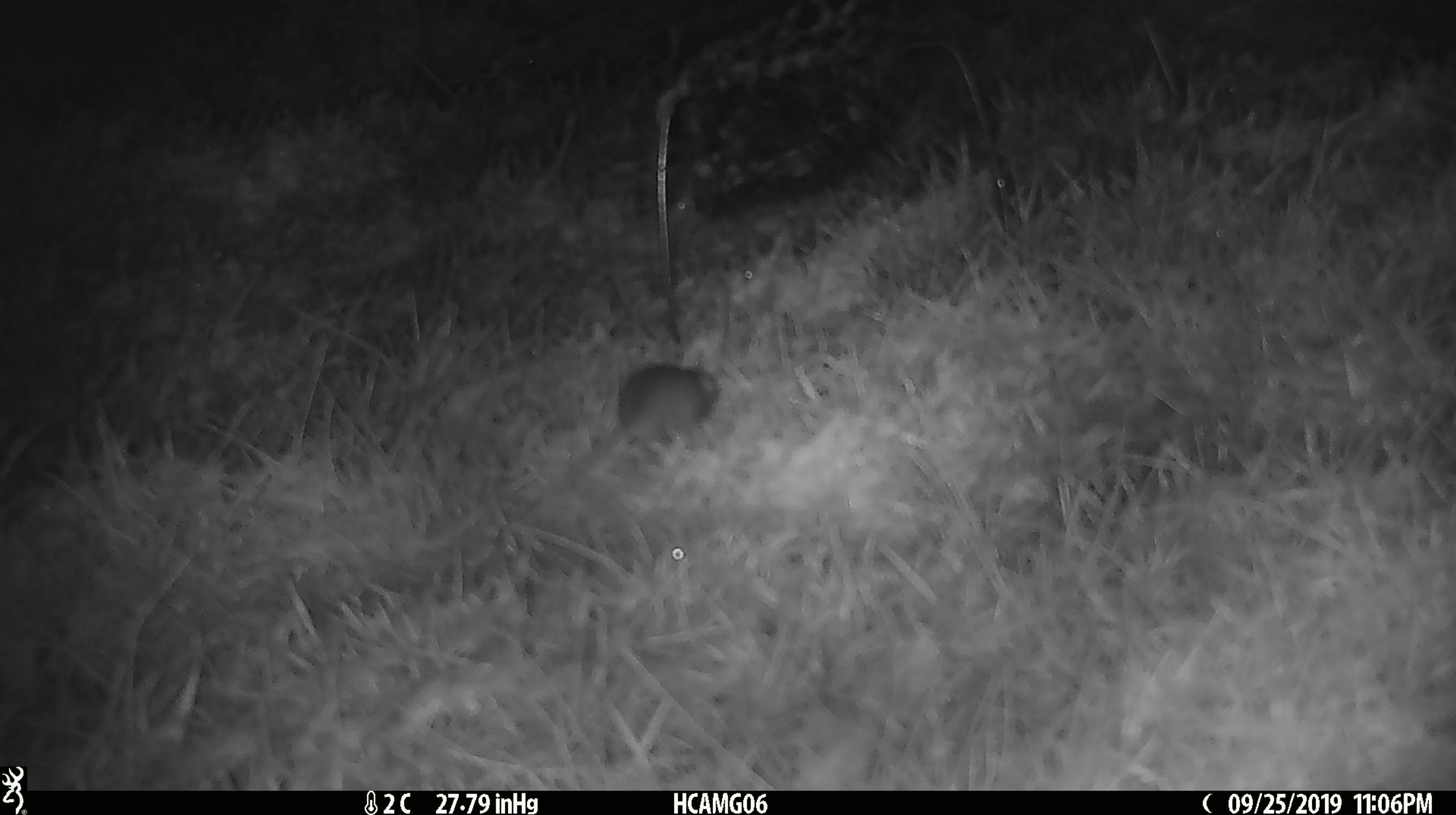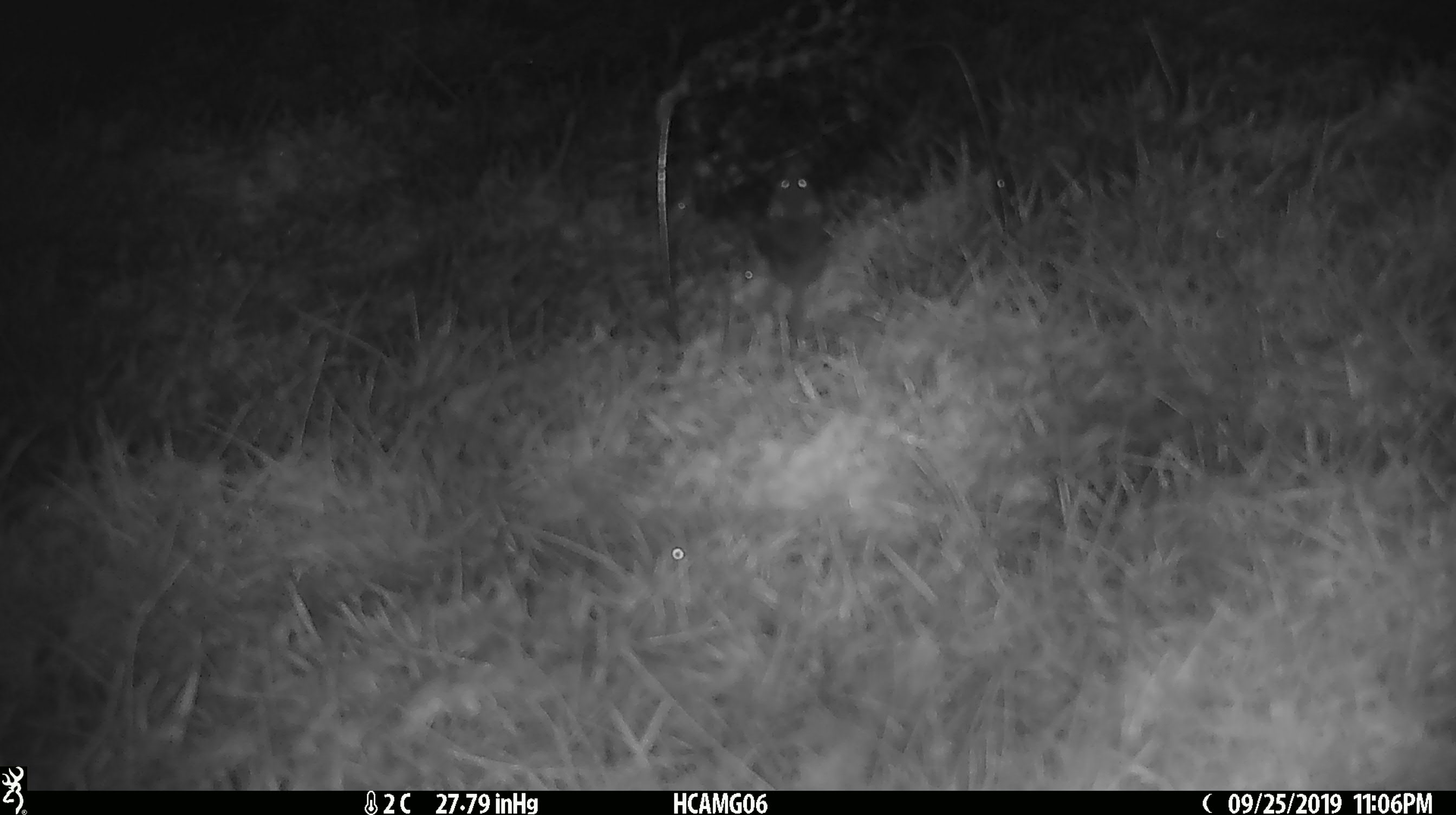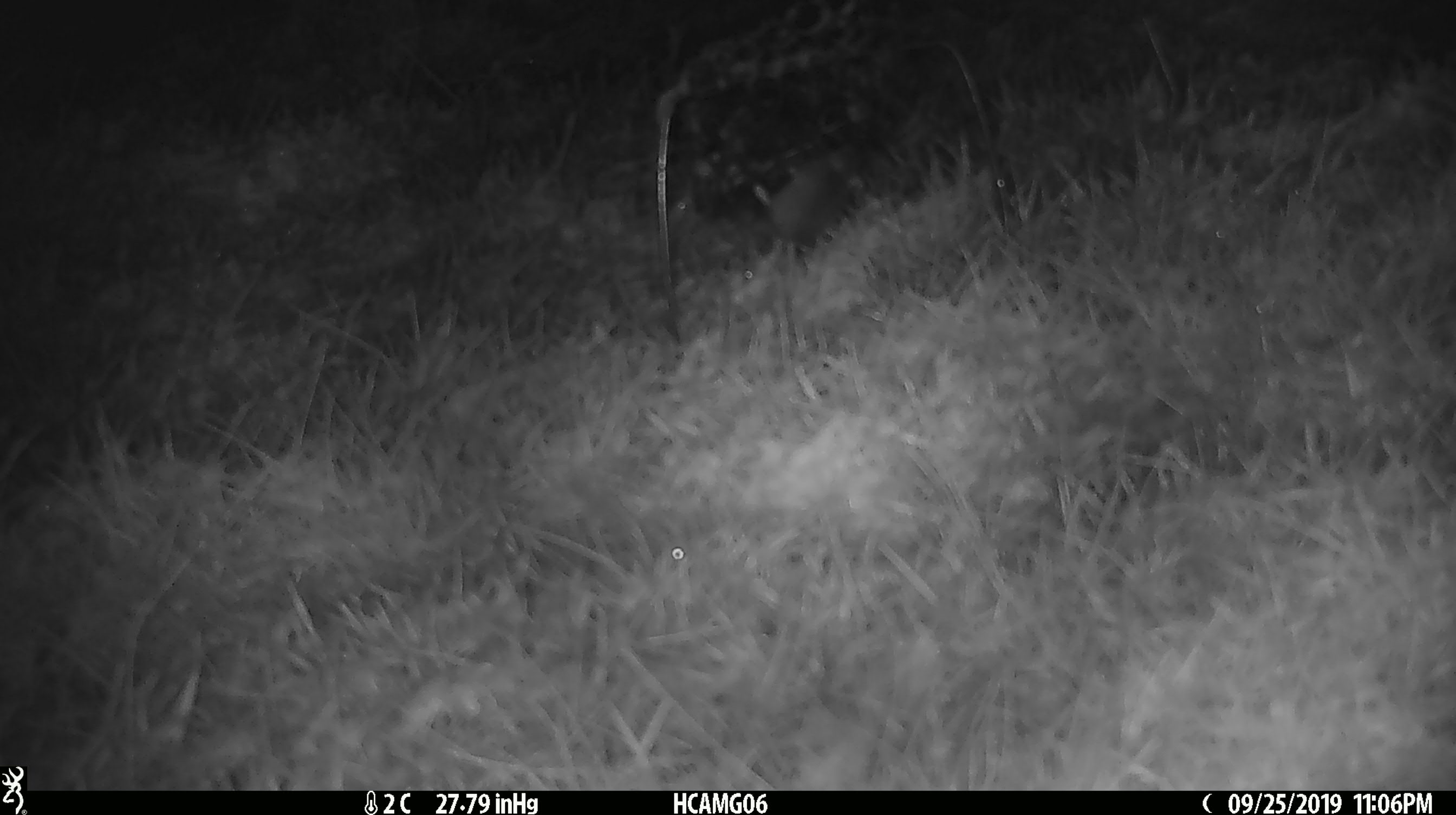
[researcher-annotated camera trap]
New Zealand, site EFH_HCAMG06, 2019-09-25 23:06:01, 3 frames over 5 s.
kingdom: Animalia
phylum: Chordata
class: Mammalia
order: Rodentia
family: Muridae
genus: Mus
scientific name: Mus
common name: mouse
Mouse (Mus).